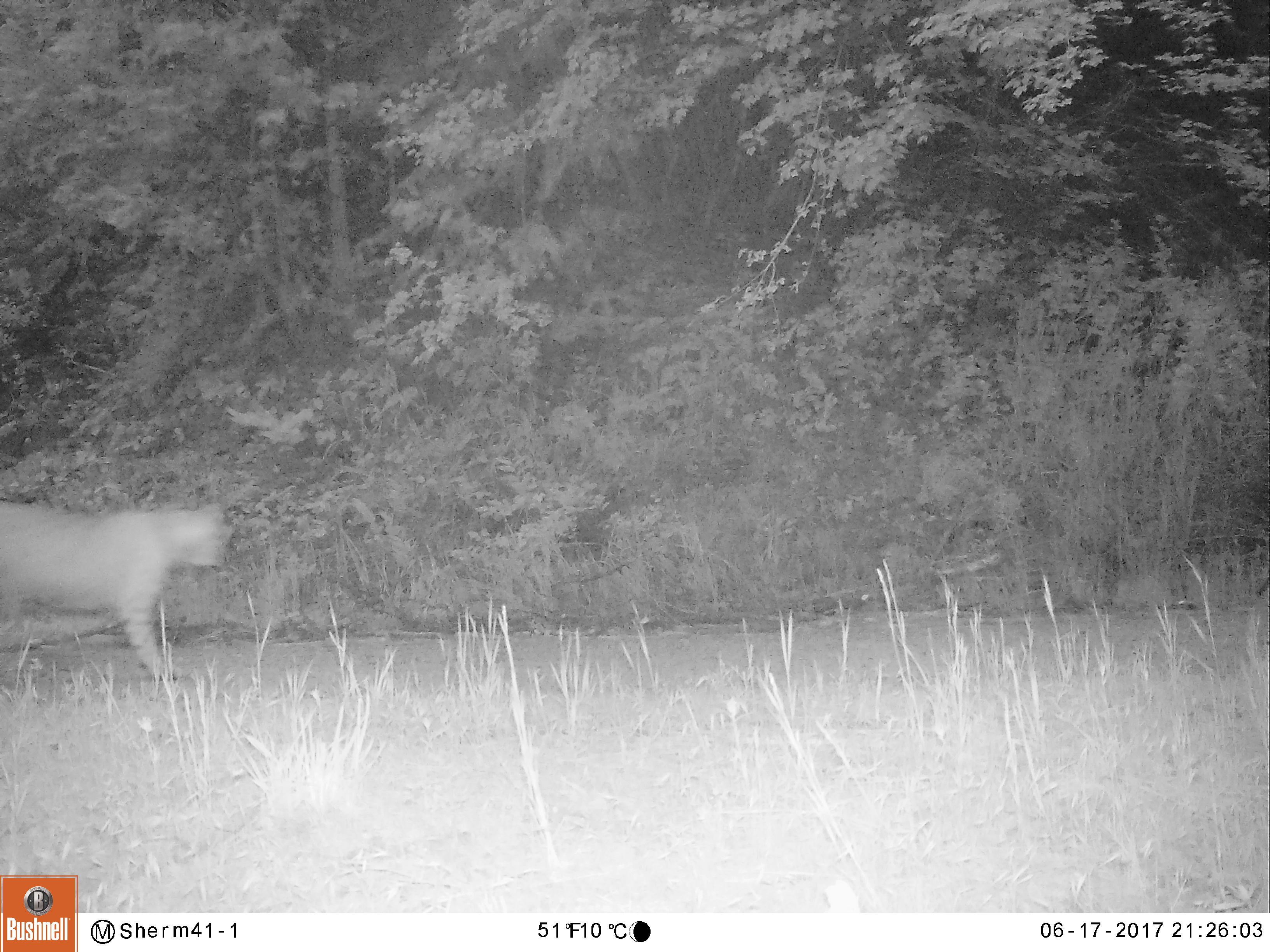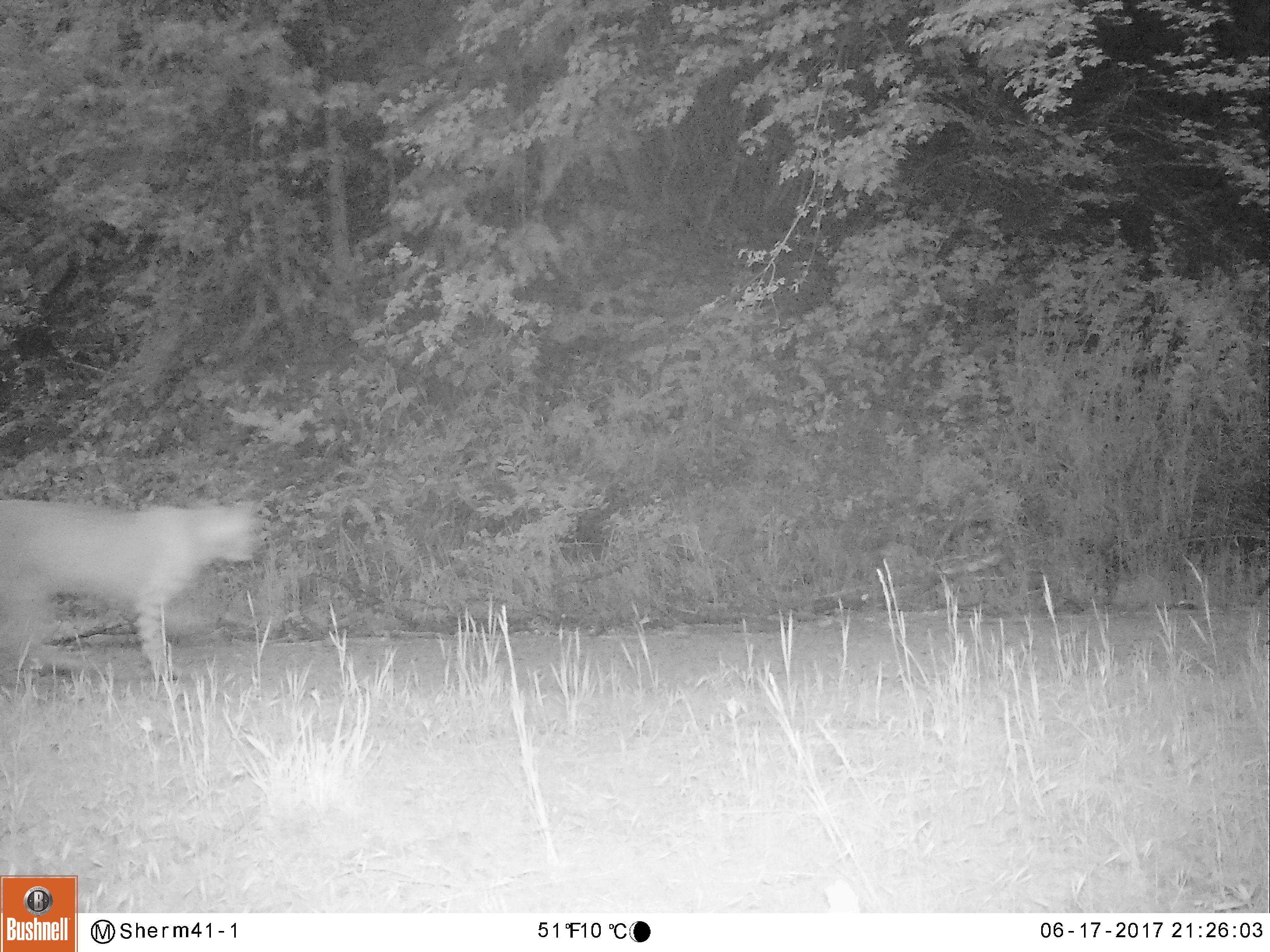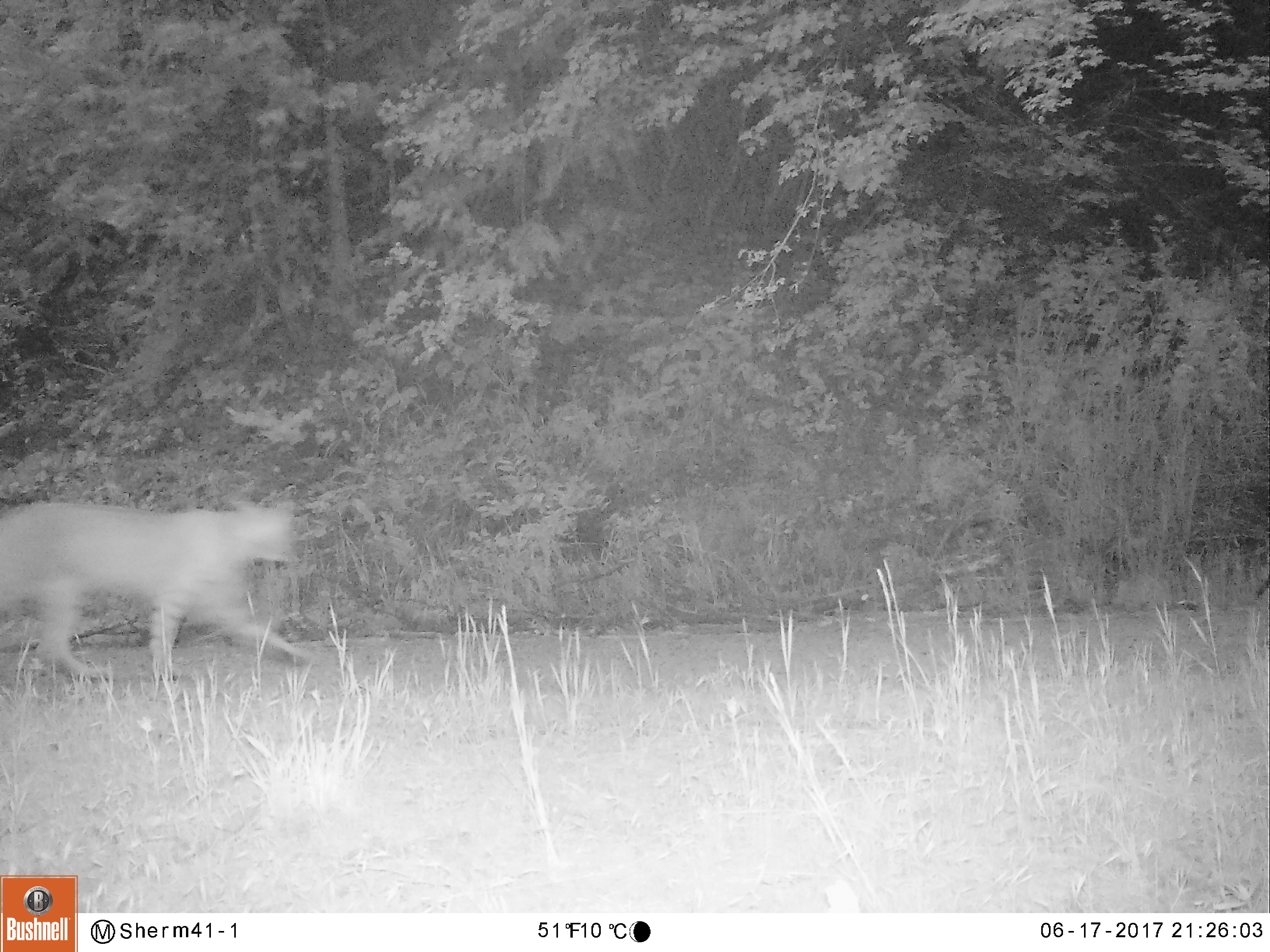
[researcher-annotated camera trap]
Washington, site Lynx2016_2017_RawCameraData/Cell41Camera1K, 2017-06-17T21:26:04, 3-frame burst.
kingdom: Animalia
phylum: Chordata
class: Mammalia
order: Carnivora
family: Felidae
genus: Lynx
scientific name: Lynx rufus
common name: bobcat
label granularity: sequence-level